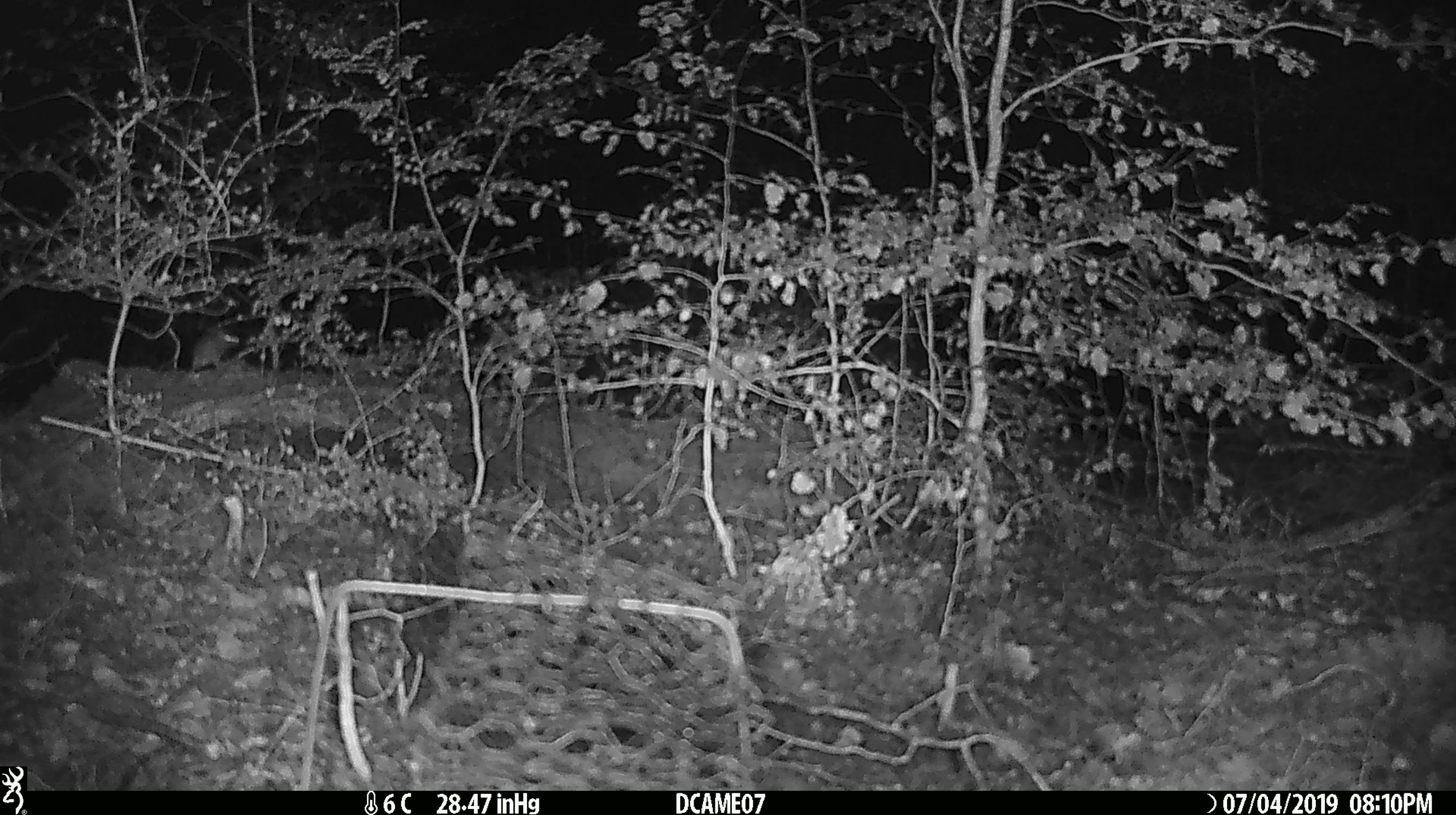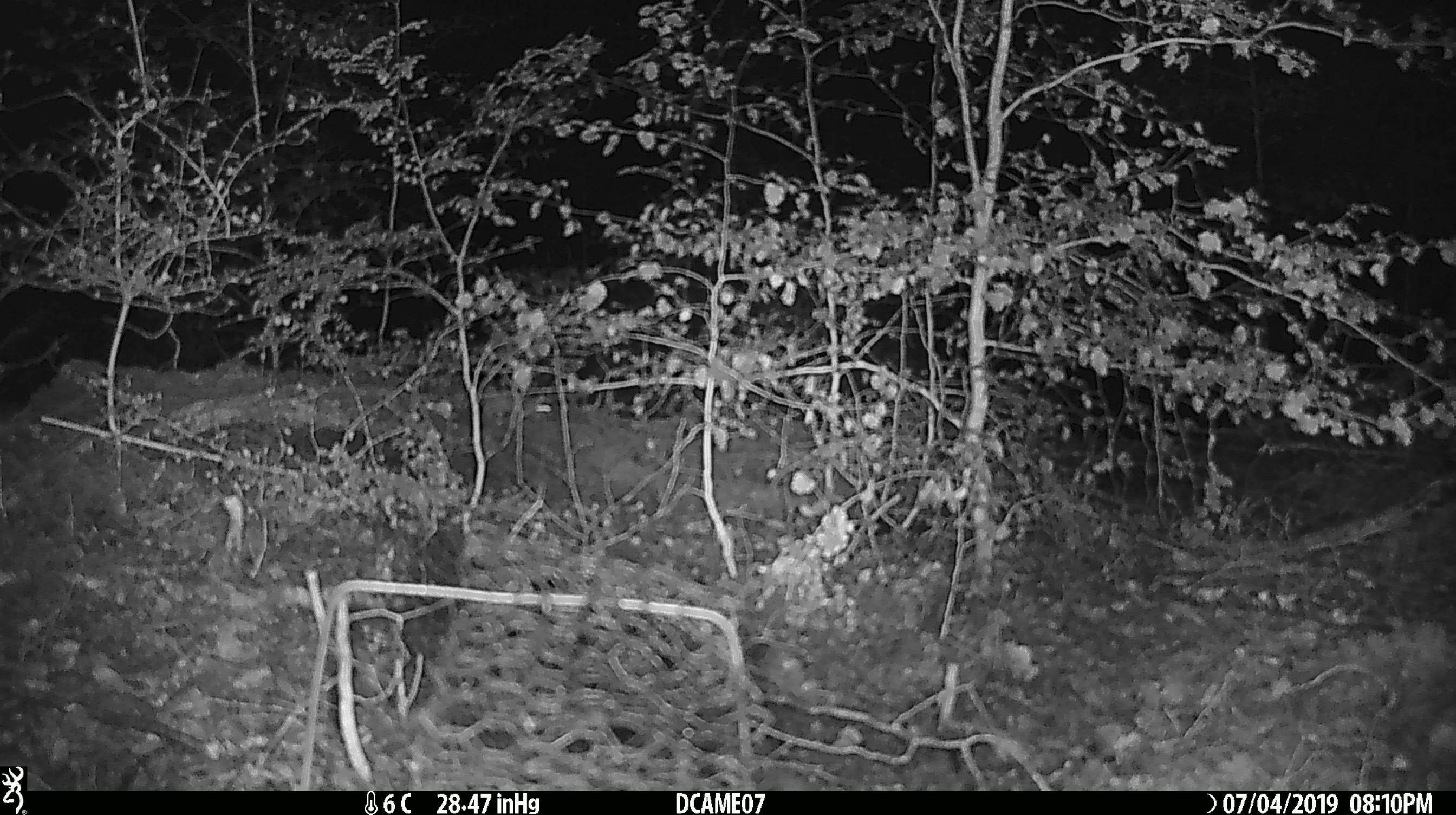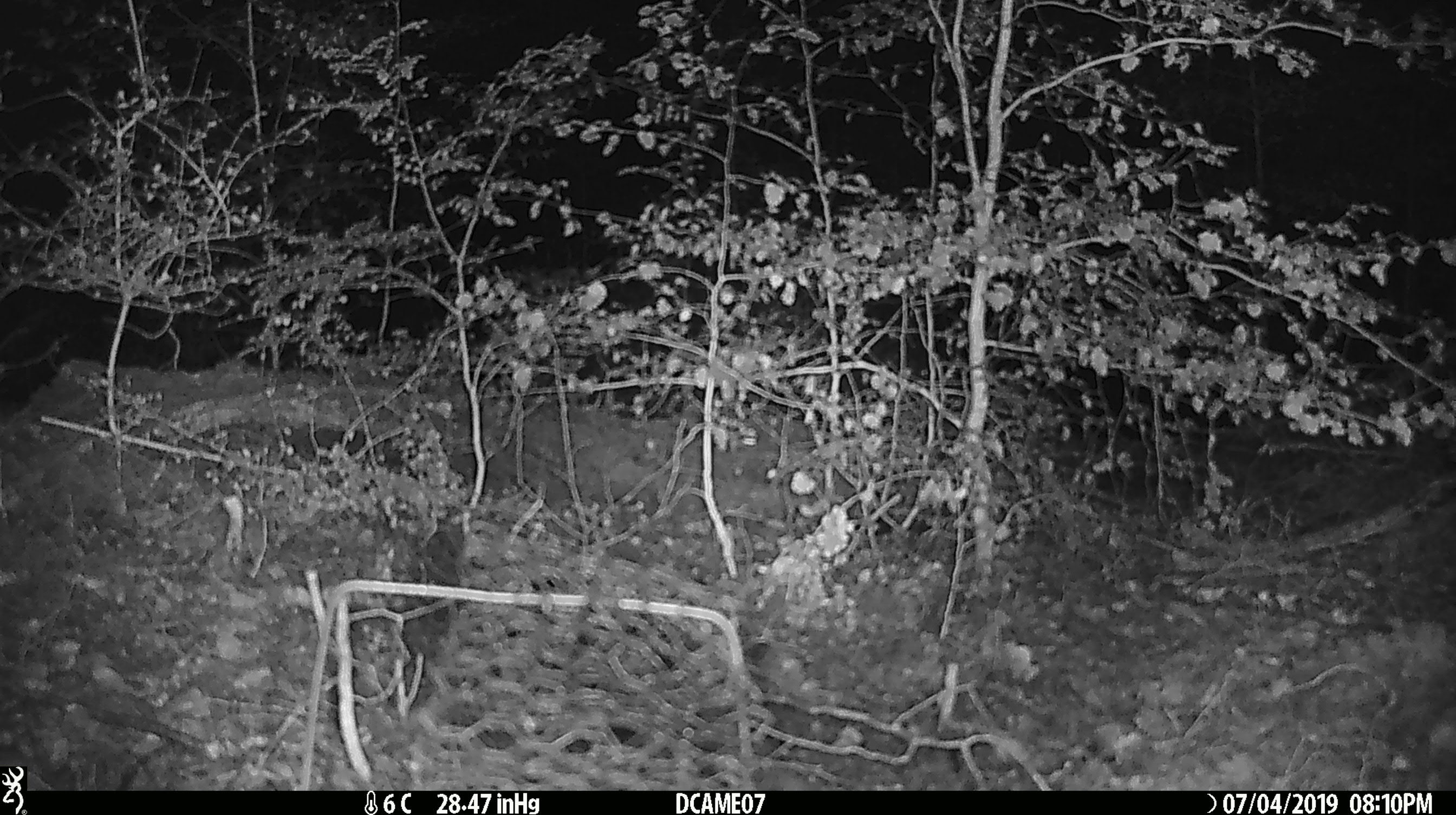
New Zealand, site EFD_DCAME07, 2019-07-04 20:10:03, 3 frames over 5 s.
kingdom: Animalia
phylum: Chordata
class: Mammalia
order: Rodentia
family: Muridae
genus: Mus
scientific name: Mus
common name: mouse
Mouse (Mus).